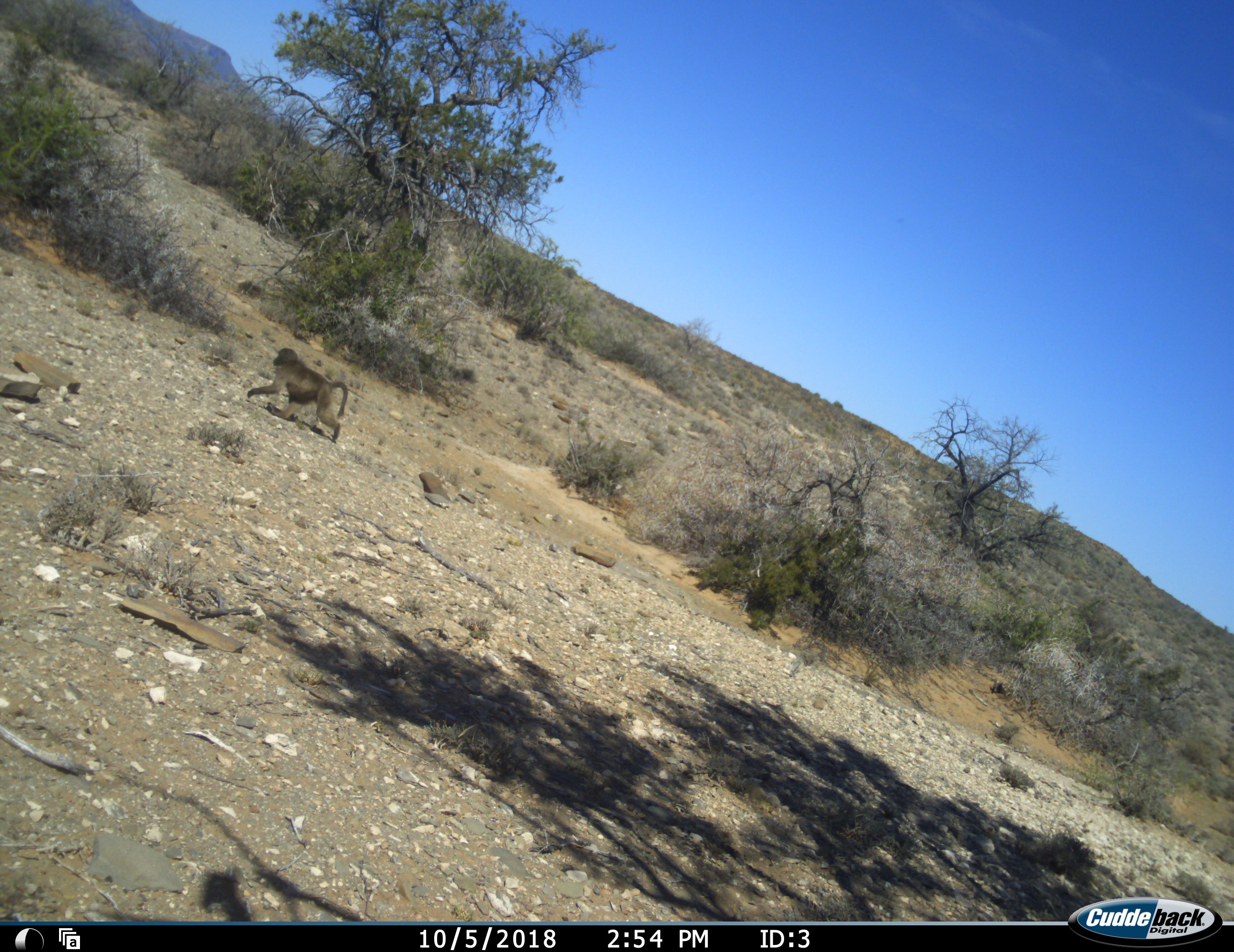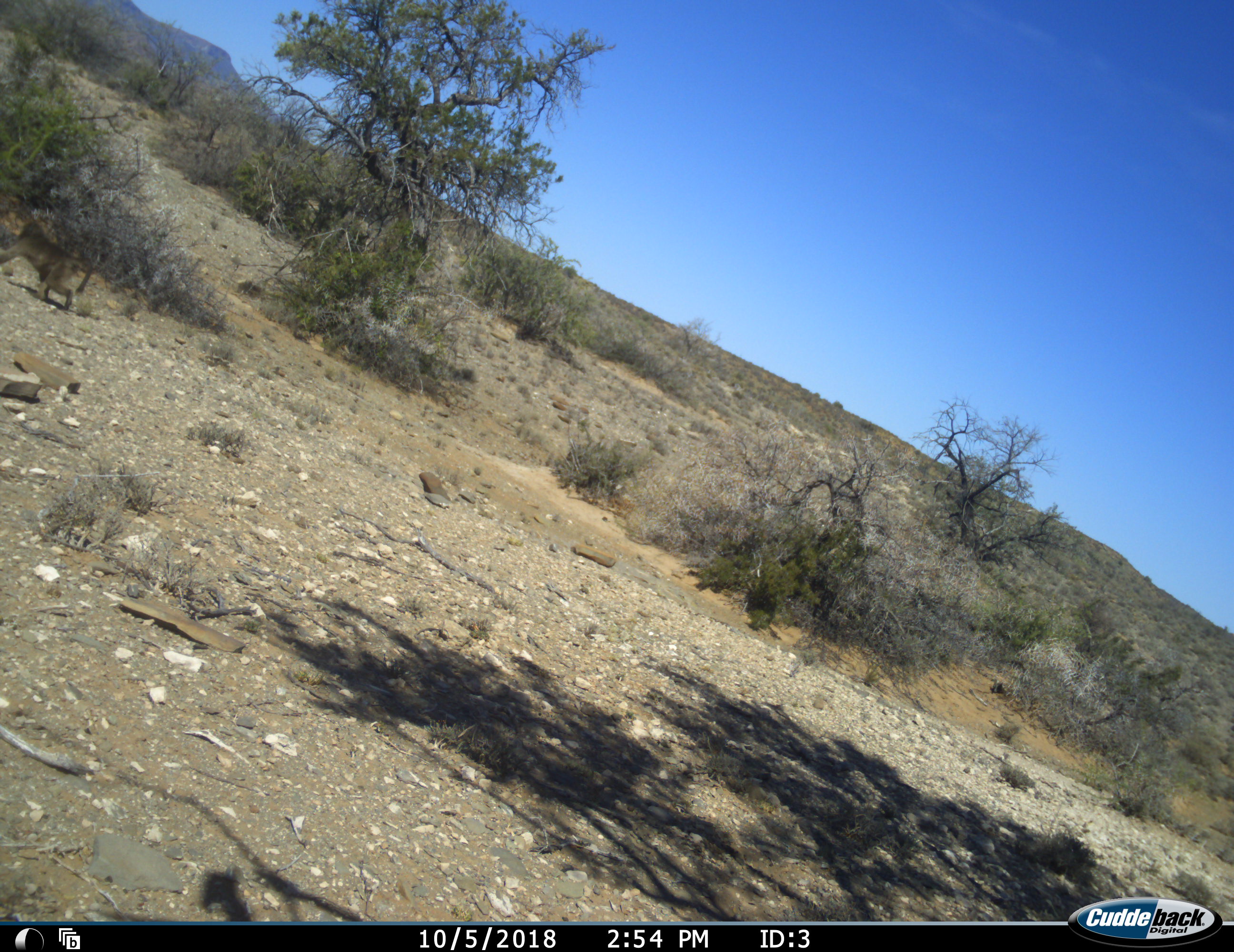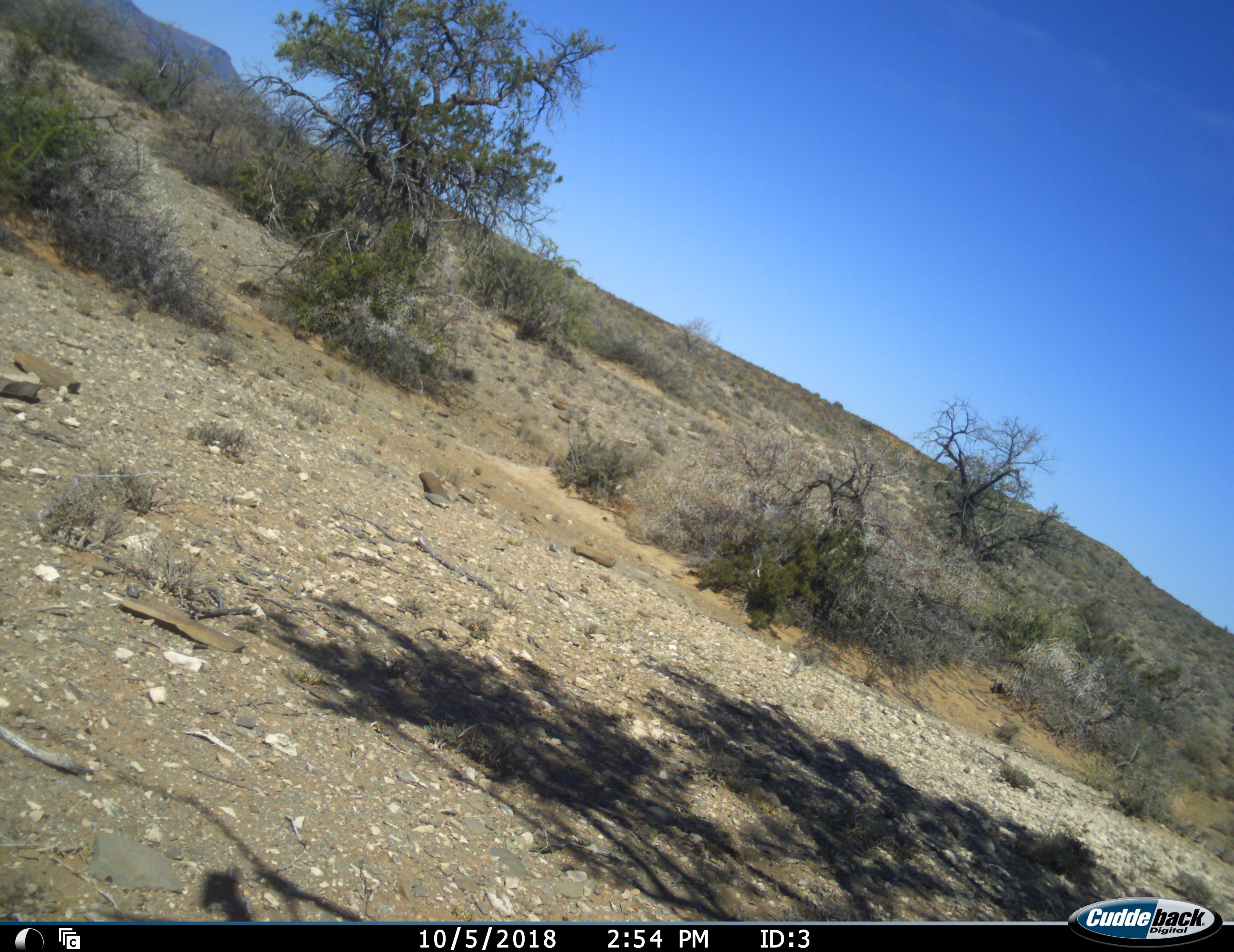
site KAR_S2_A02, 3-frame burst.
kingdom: Animalia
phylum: Chordata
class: Mammalia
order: Primates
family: Cercopithecidae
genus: Papio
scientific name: Papio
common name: baboon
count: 1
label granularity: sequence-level